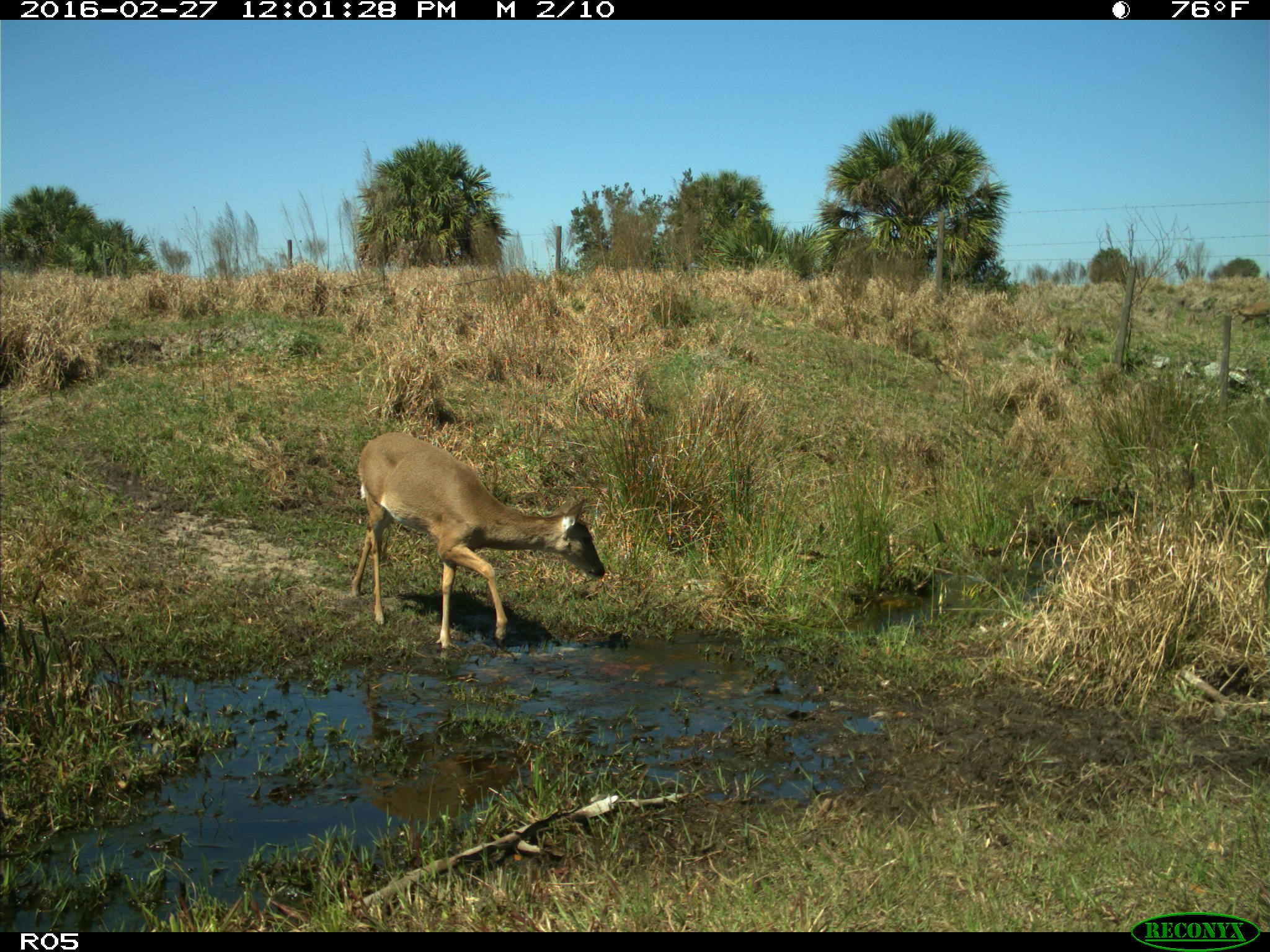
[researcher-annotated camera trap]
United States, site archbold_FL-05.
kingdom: Animalia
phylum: Chordata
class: Mammalia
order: Artiodactyla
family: Cervidae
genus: Odocoileus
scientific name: Odocoileus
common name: deer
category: unidentified deer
Unidentified deer (deer) (Odocoileus).